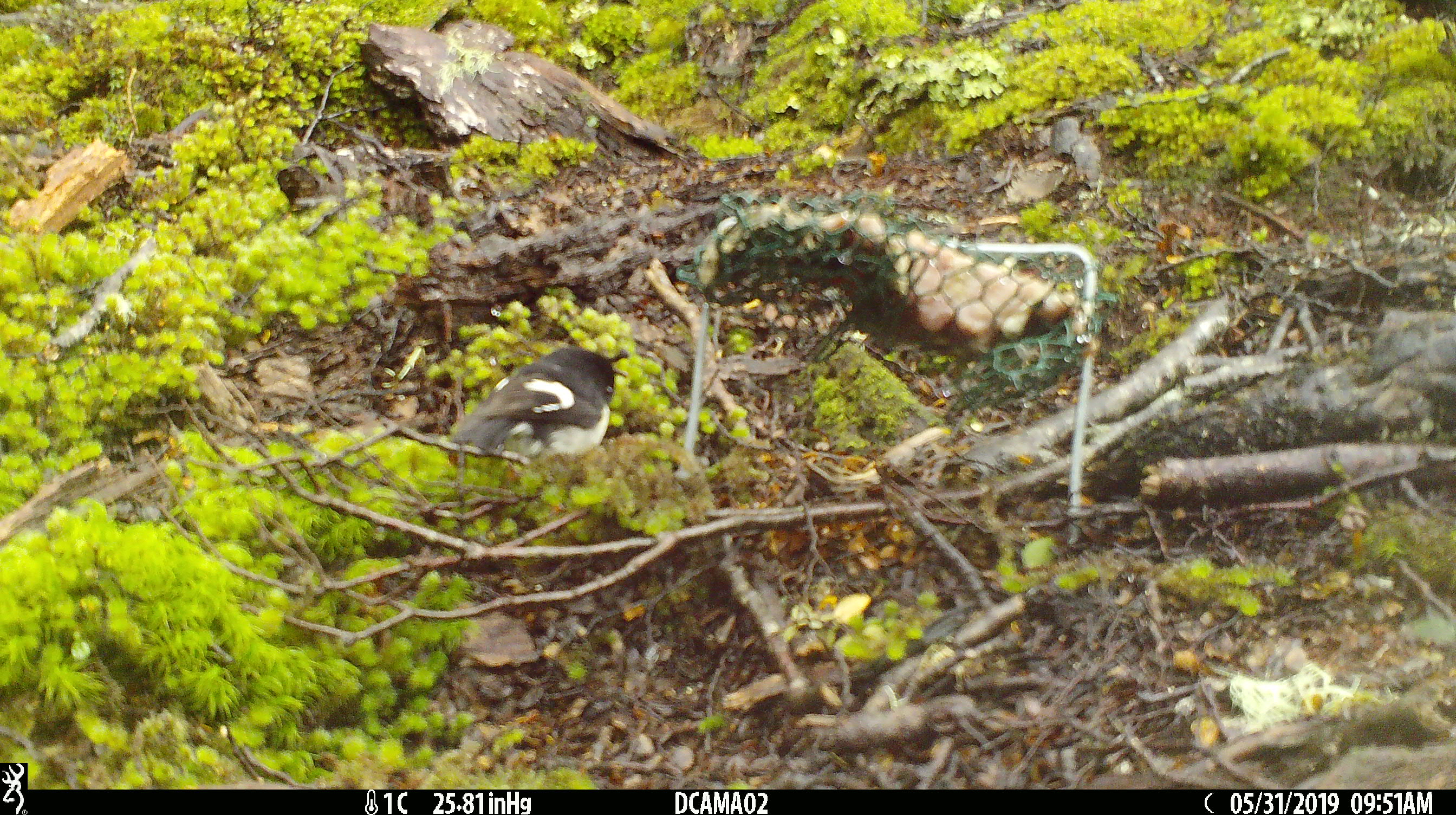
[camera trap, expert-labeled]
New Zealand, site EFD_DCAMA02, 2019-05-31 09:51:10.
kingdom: Animalia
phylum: Chordata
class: Aves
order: Passeriformes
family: Petroicidae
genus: Petroica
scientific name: Petroica macrocephala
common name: tomtit